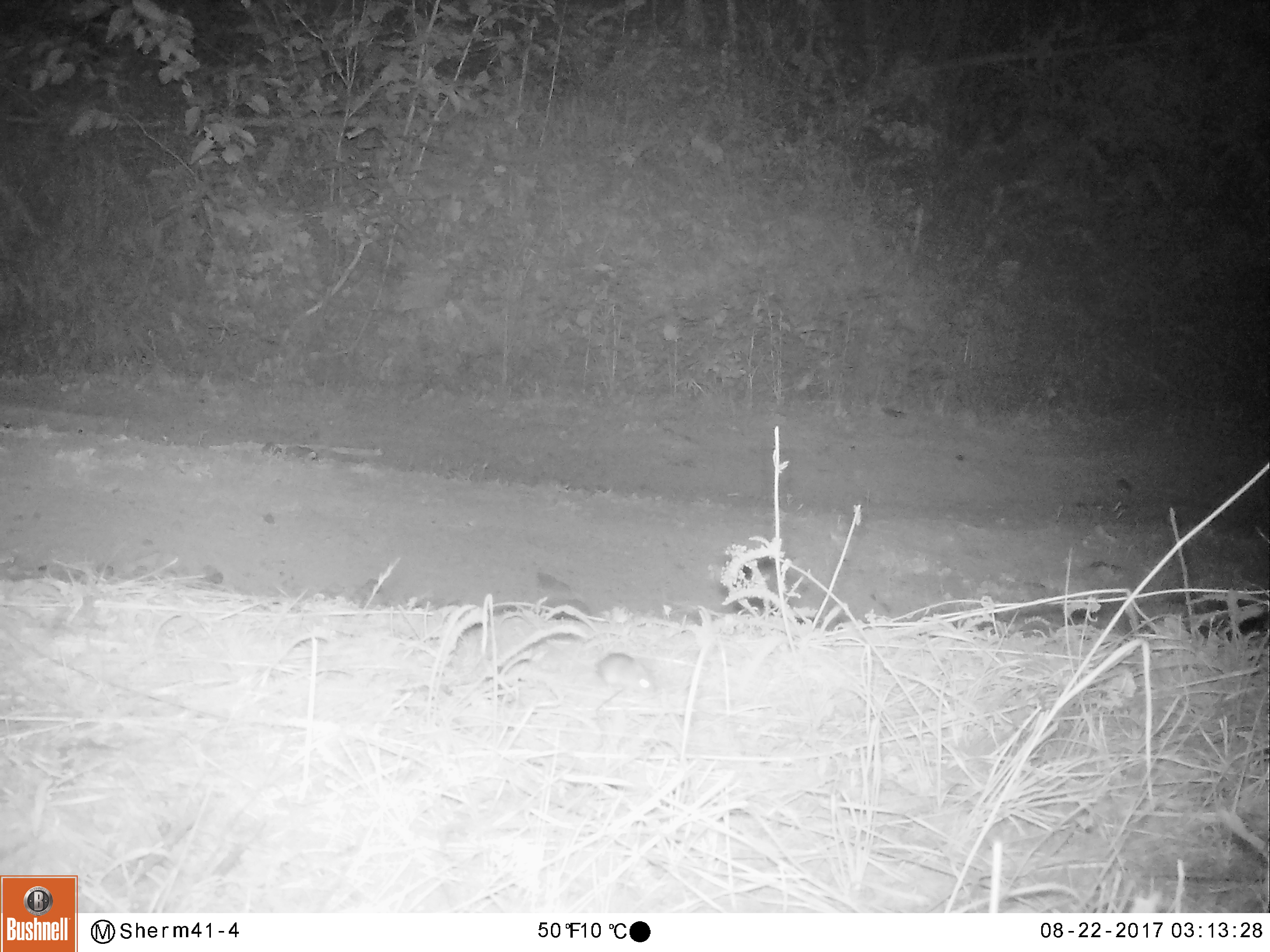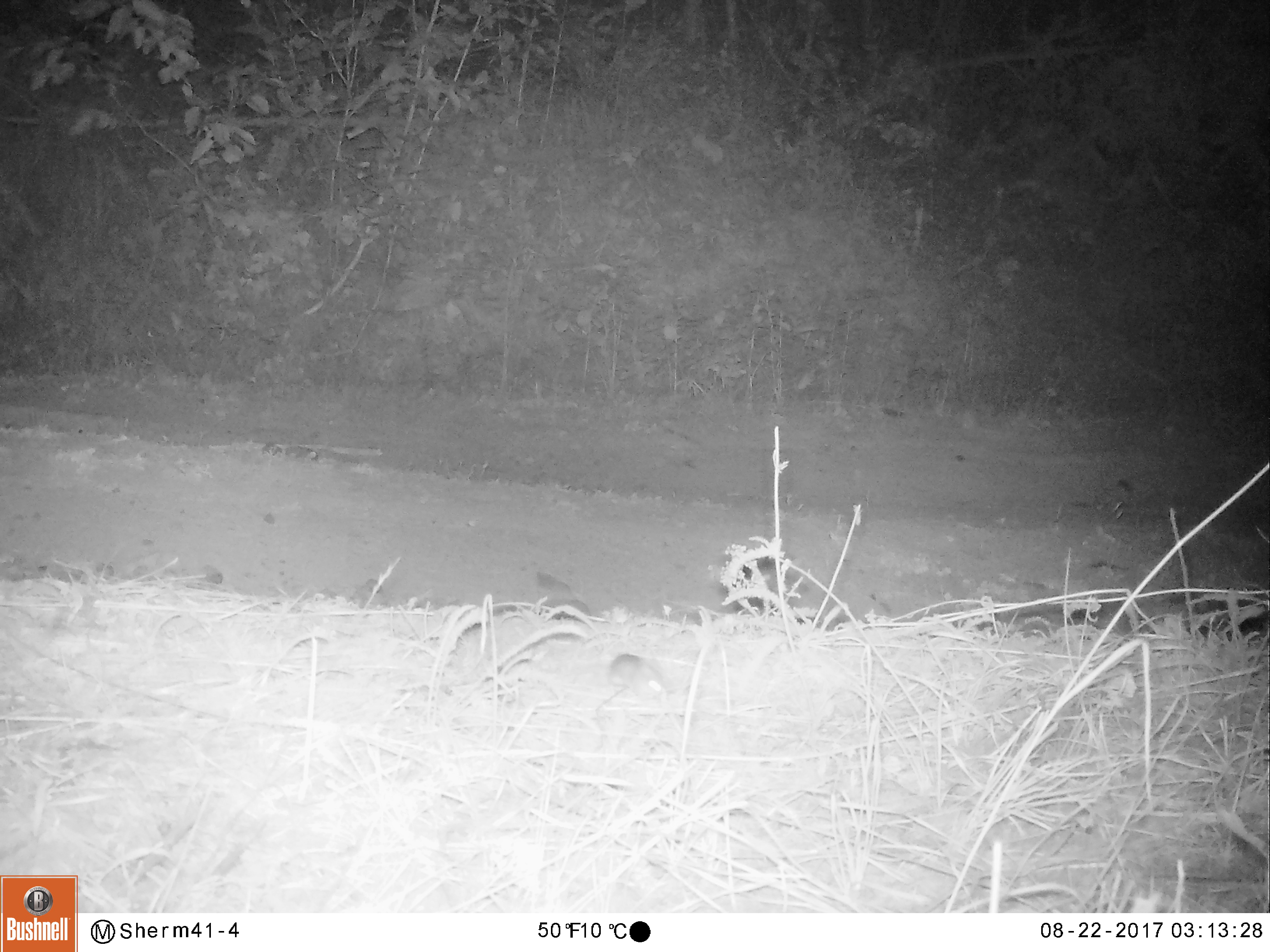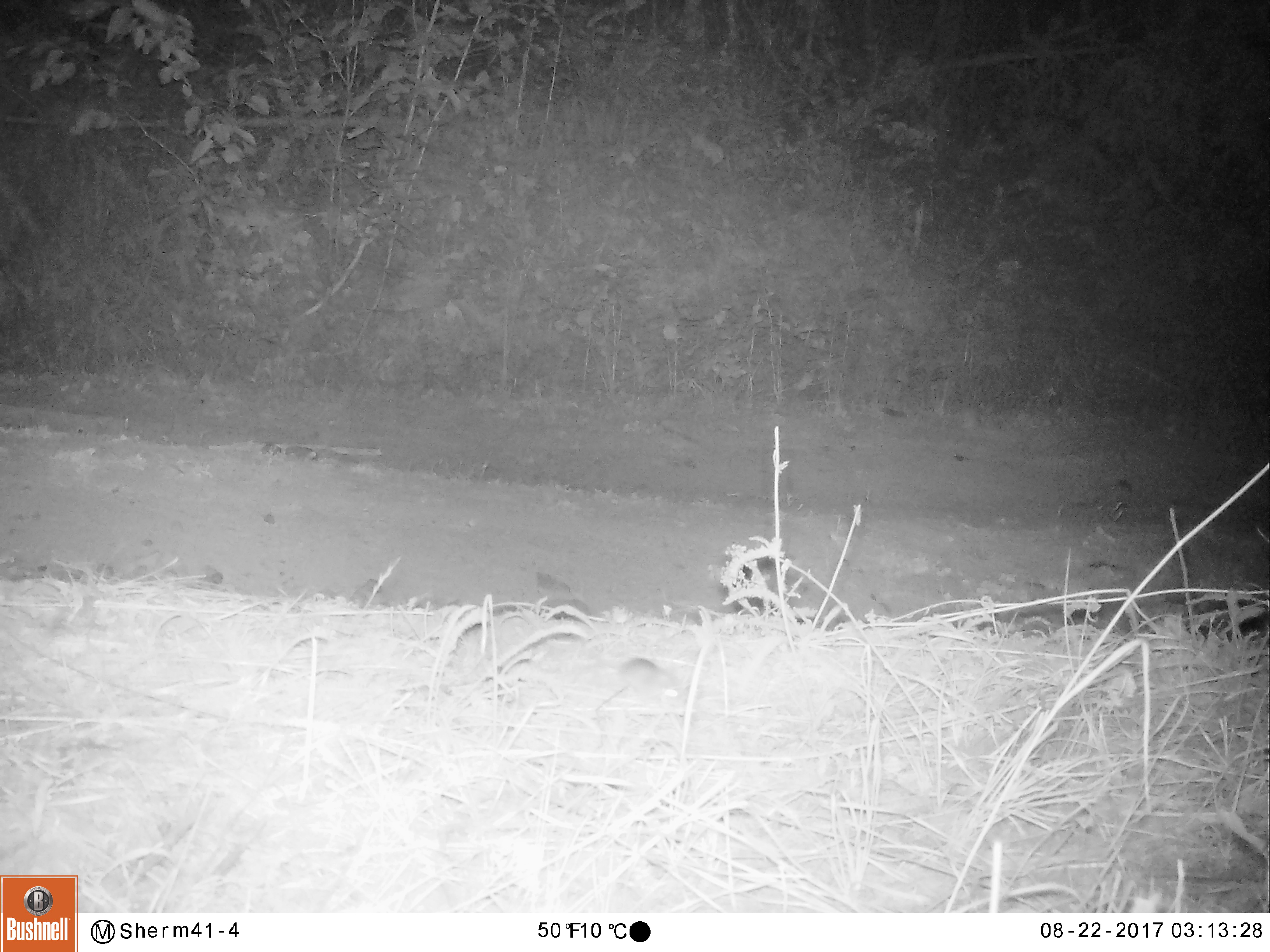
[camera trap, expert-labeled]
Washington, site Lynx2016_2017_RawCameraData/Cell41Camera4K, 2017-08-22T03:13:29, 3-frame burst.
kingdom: Animalia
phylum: Chordata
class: Mammalia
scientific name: Mammalia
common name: small mammal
Small mammal (Mammalia). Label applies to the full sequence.